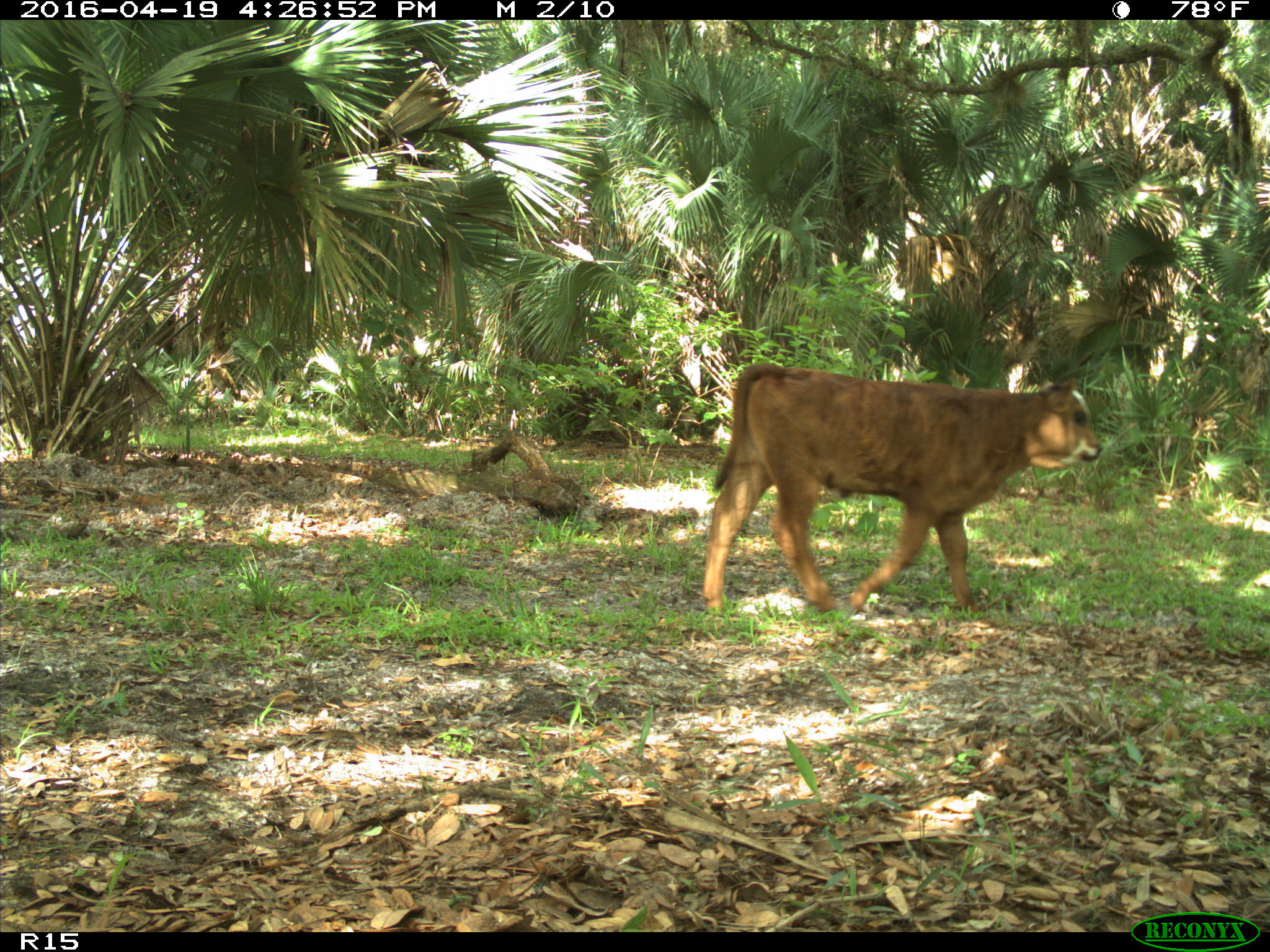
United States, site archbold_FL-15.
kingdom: Animalia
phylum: Chordata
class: Mammalia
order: Artiodactyla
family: Bovidae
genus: Bos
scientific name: Bos taurus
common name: domestic cow